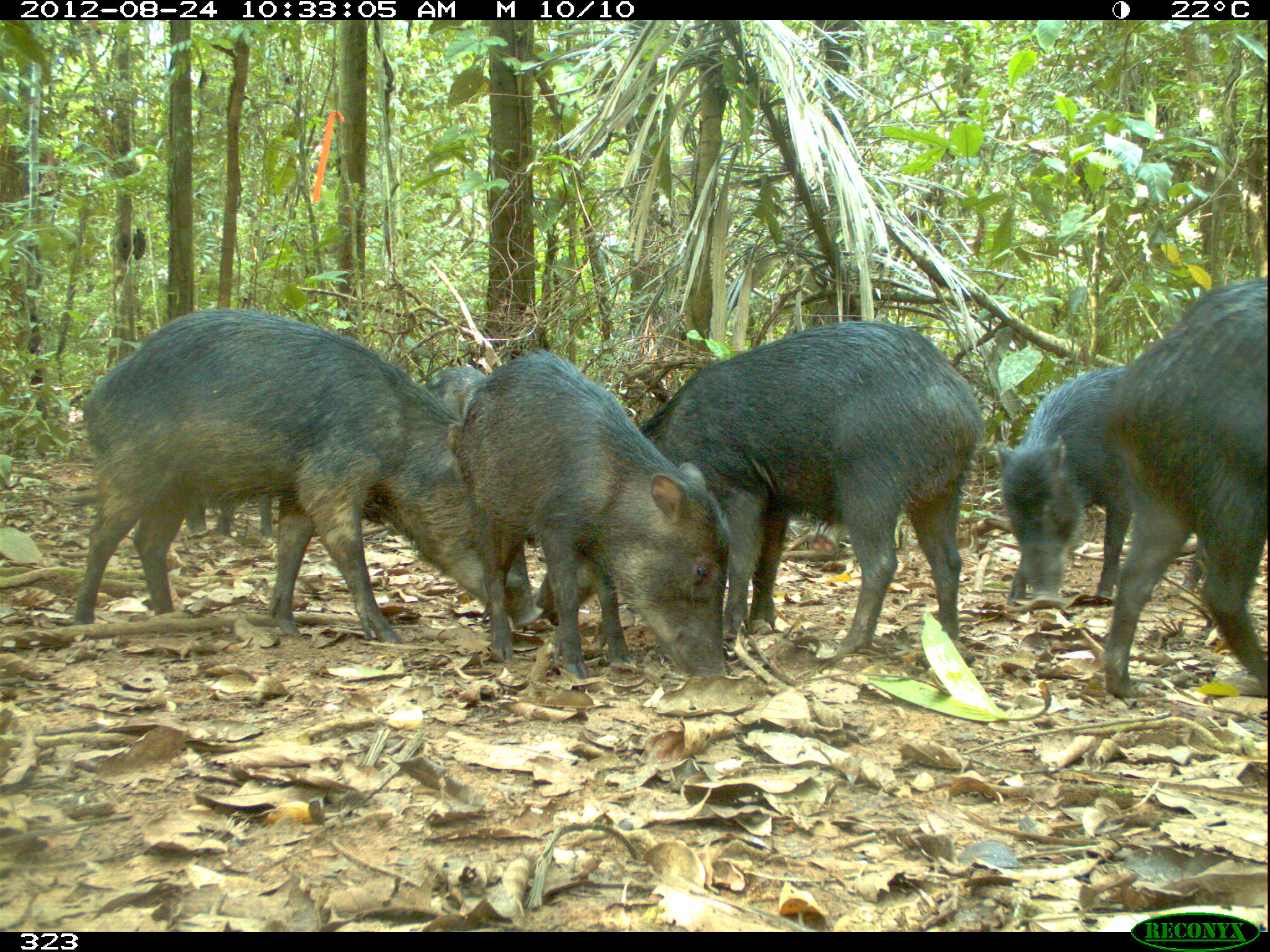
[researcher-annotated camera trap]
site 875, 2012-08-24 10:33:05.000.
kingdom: Animalia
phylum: Chordata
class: Mammalia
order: Artiodactyla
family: Tayassuidae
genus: Tayassu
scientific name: Tayassu pecari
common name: white-lipped peccary